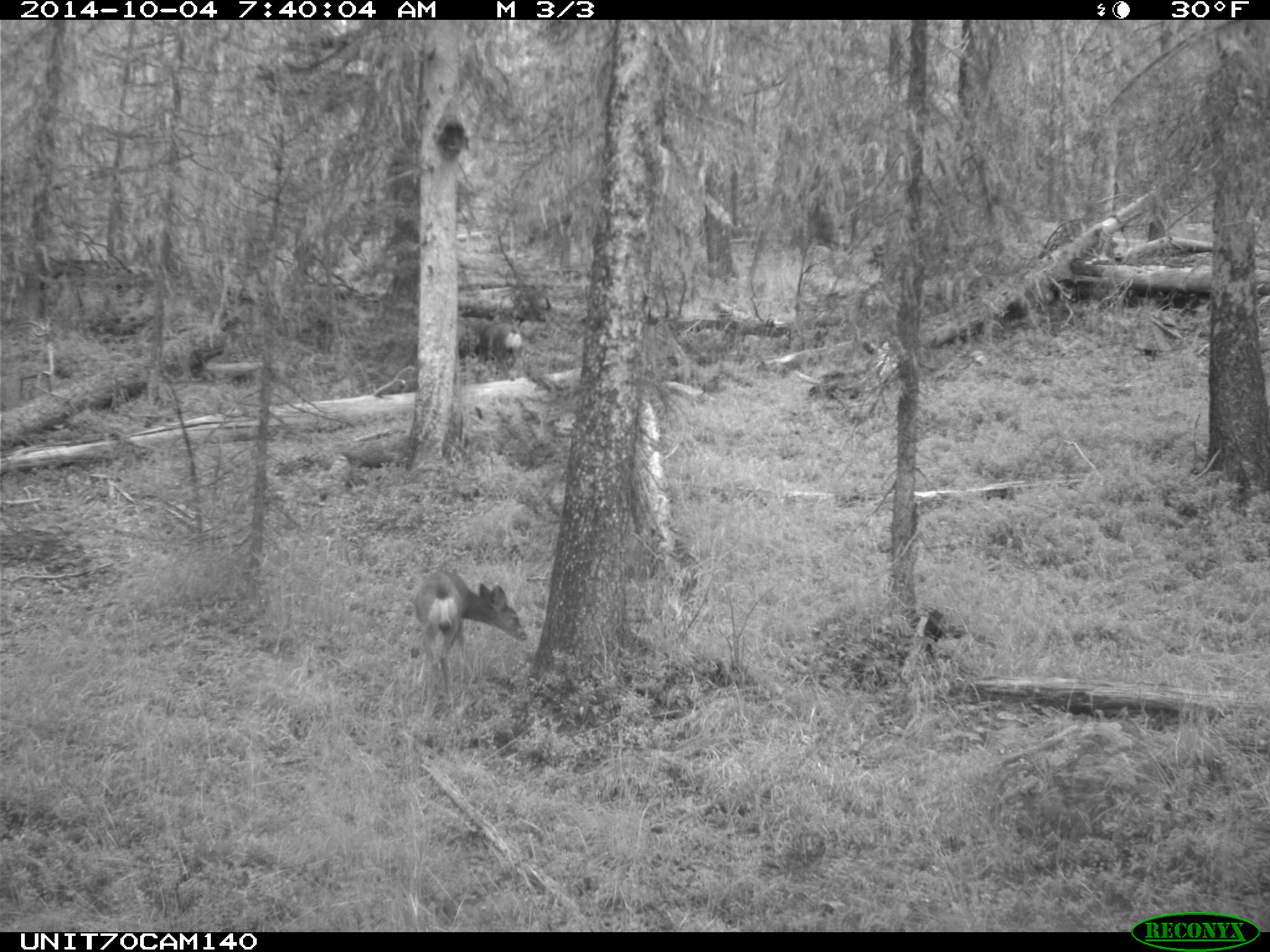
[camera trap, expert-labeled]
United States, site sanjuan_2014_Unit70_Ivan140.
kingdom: Animalia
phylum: Chordata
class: Mammalia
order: Artiodactyla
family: Cervidae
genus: Odocoileus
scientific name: Odocoileus hemionus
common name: mule deer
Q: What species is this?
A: Odocoileus hemionus (mule deer).